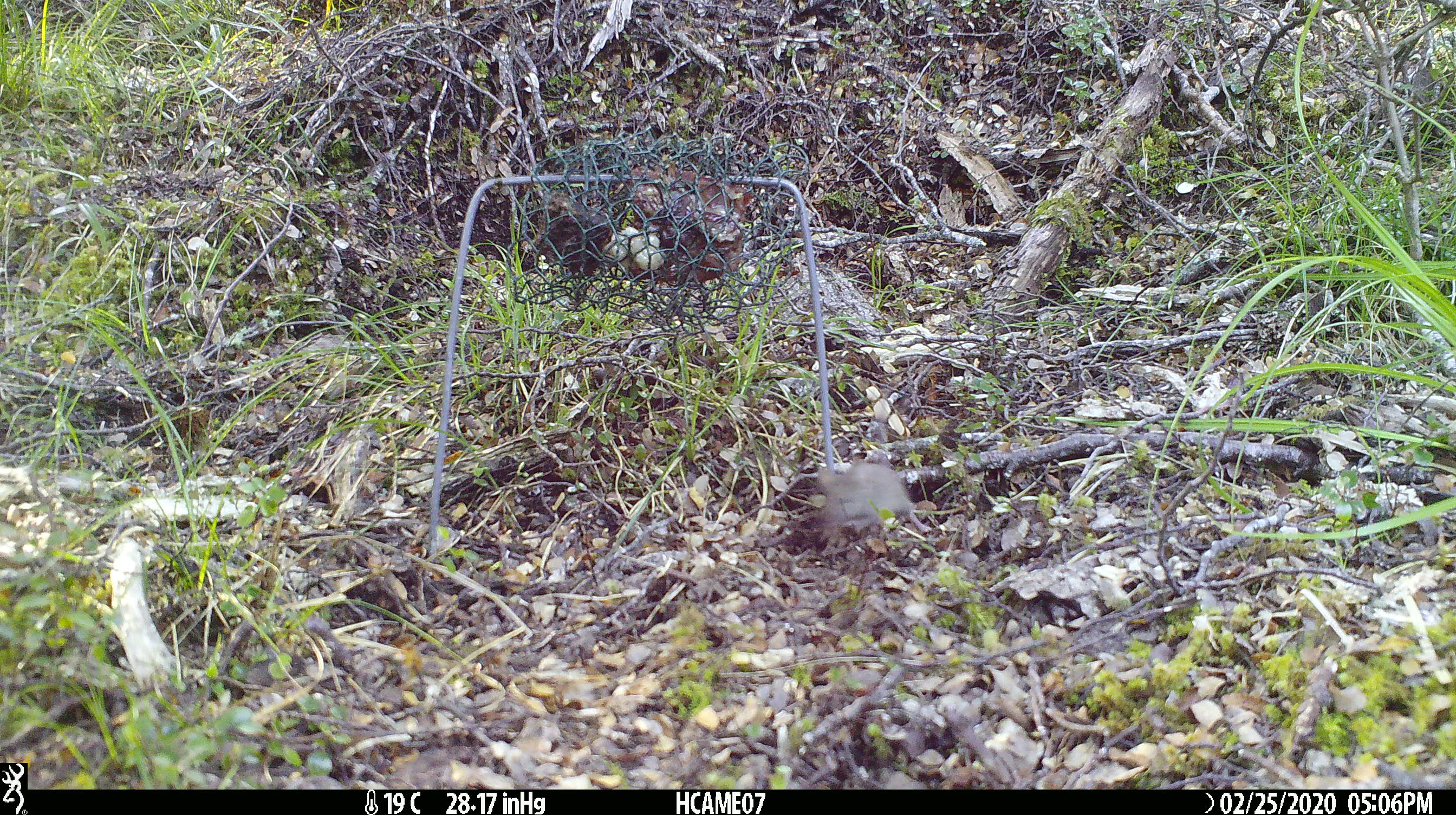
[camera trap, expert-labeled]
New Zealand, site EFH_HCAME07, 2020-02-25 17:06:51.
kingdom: Animalia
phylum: Chordata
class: Mammalia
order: Rodentia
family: Muridae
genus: Mus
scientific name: Mus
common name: mouse